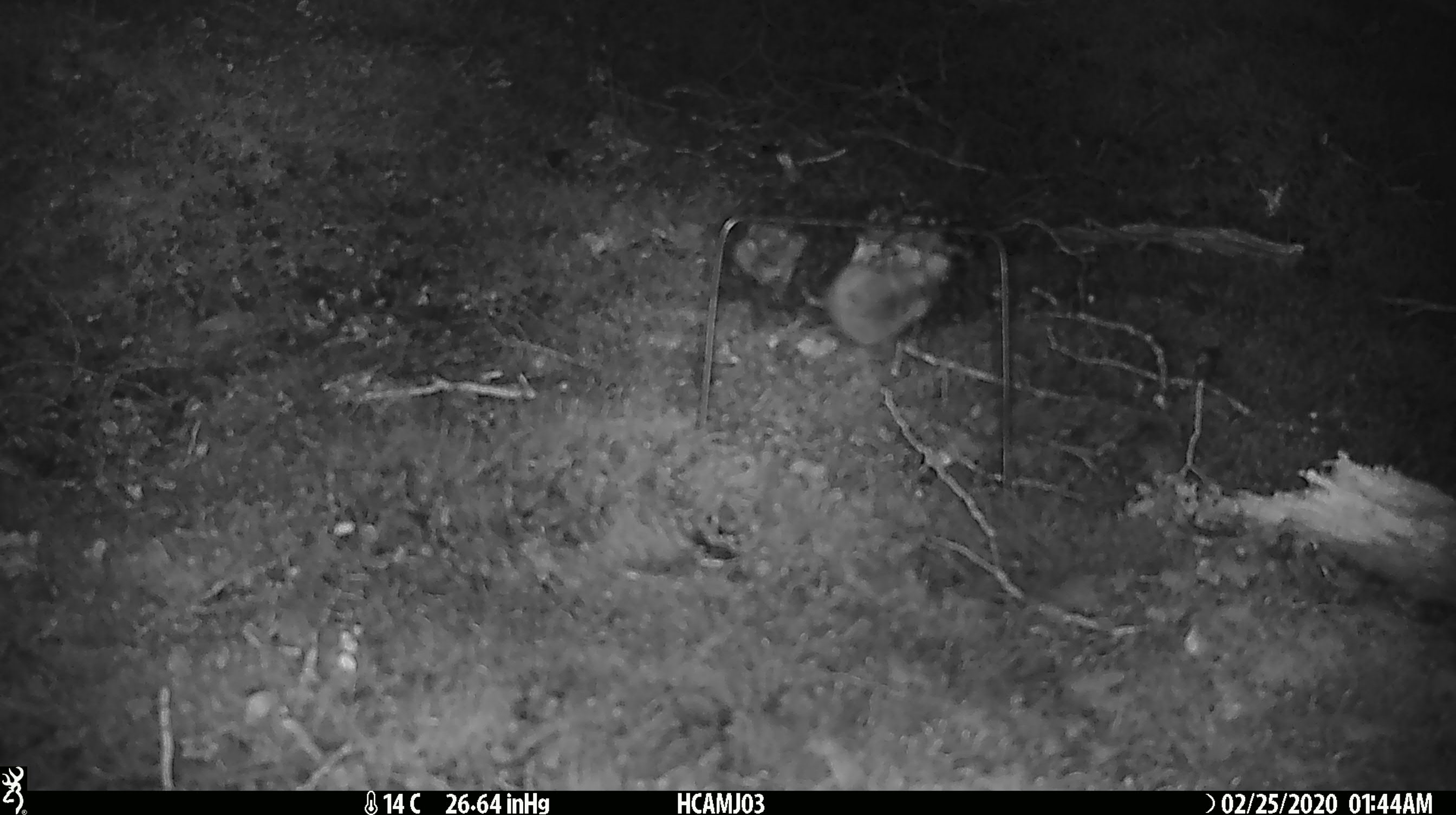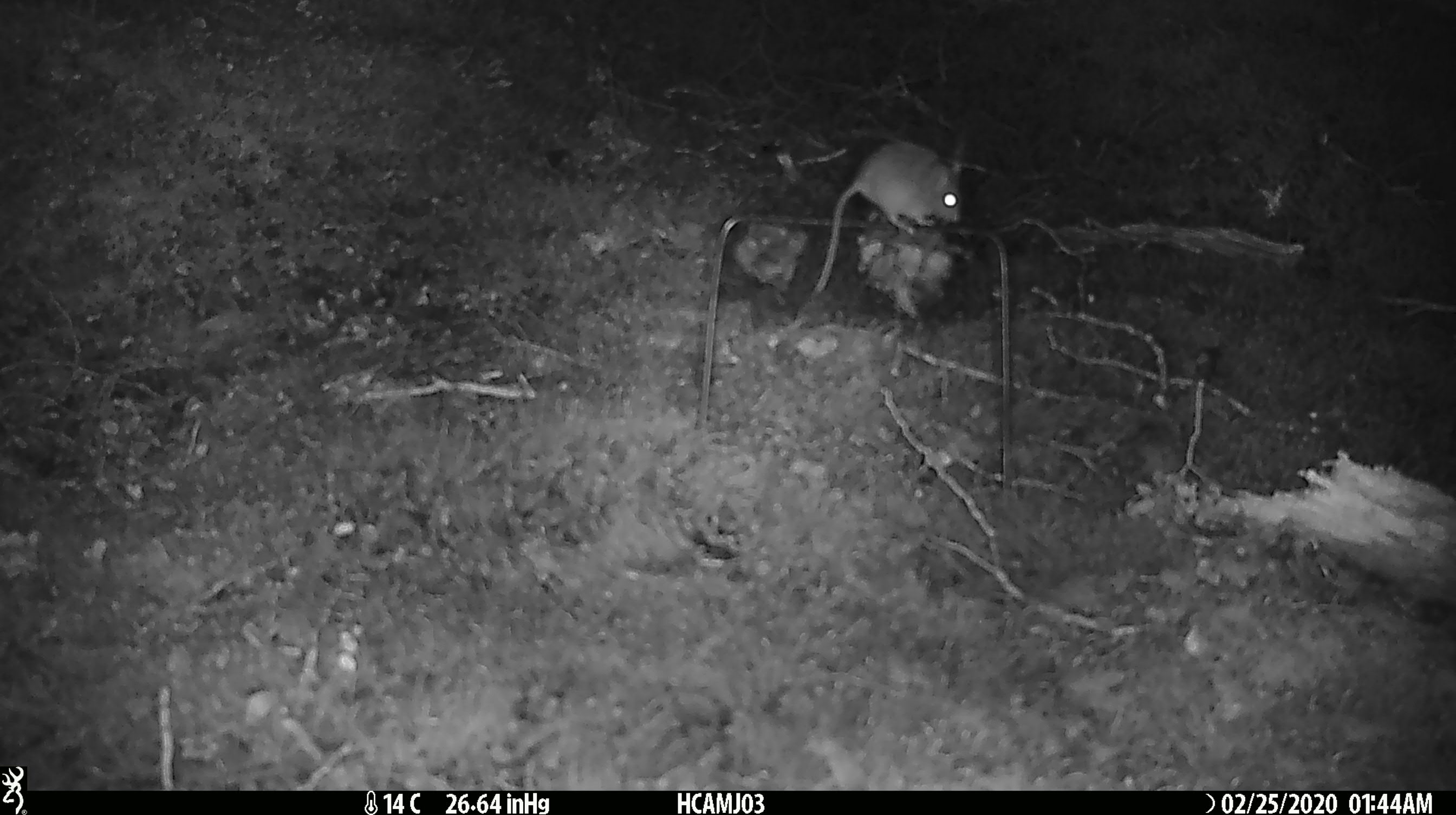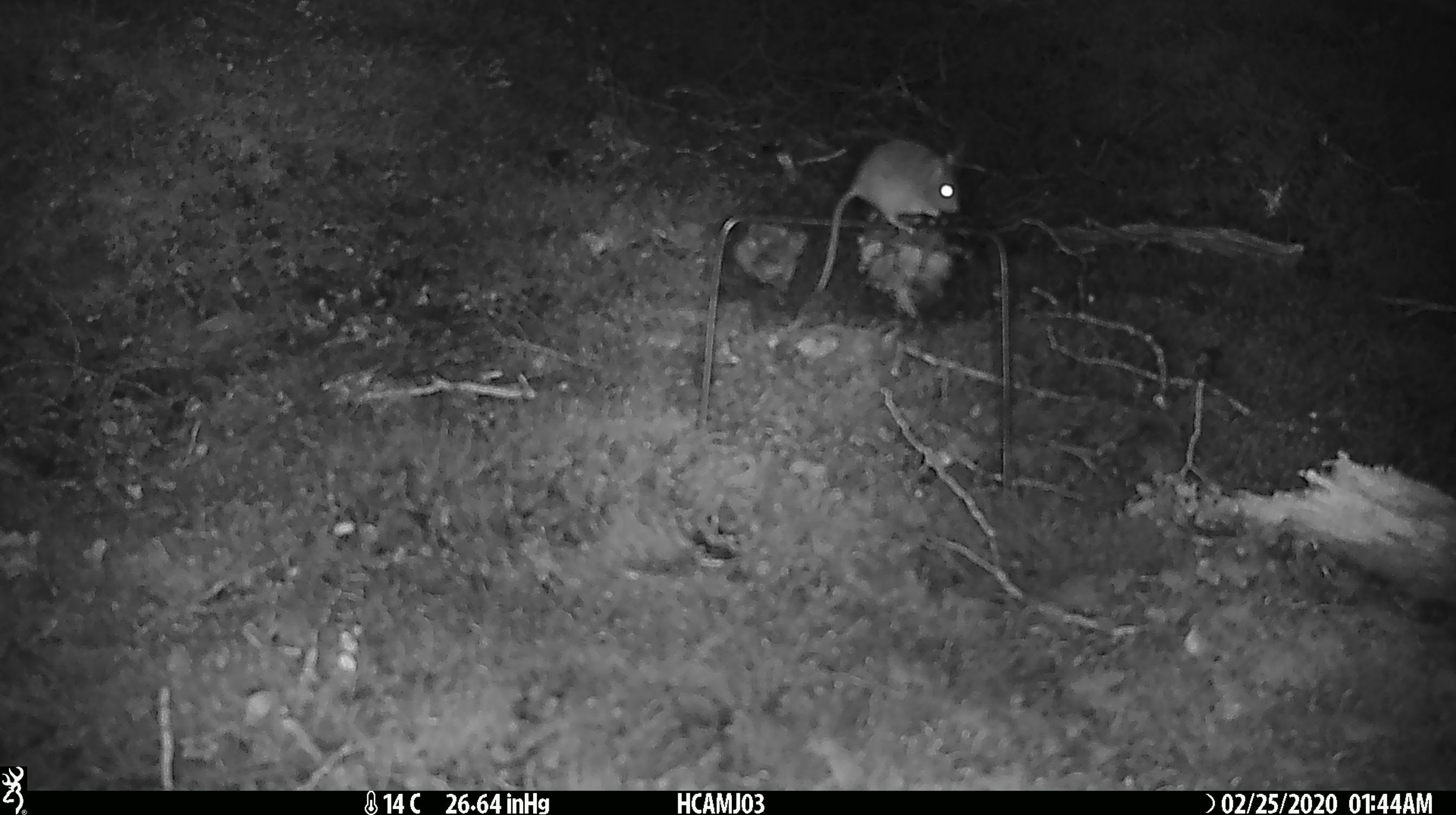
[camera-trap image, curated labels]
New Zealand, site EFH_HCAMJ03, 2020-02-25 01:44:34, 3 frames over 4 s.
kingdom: Animalia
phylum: Chordata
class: Mammalia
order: Rodentia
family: Muridae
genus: Mus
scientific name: Mus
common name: mouse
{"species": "mouse (Mus)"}